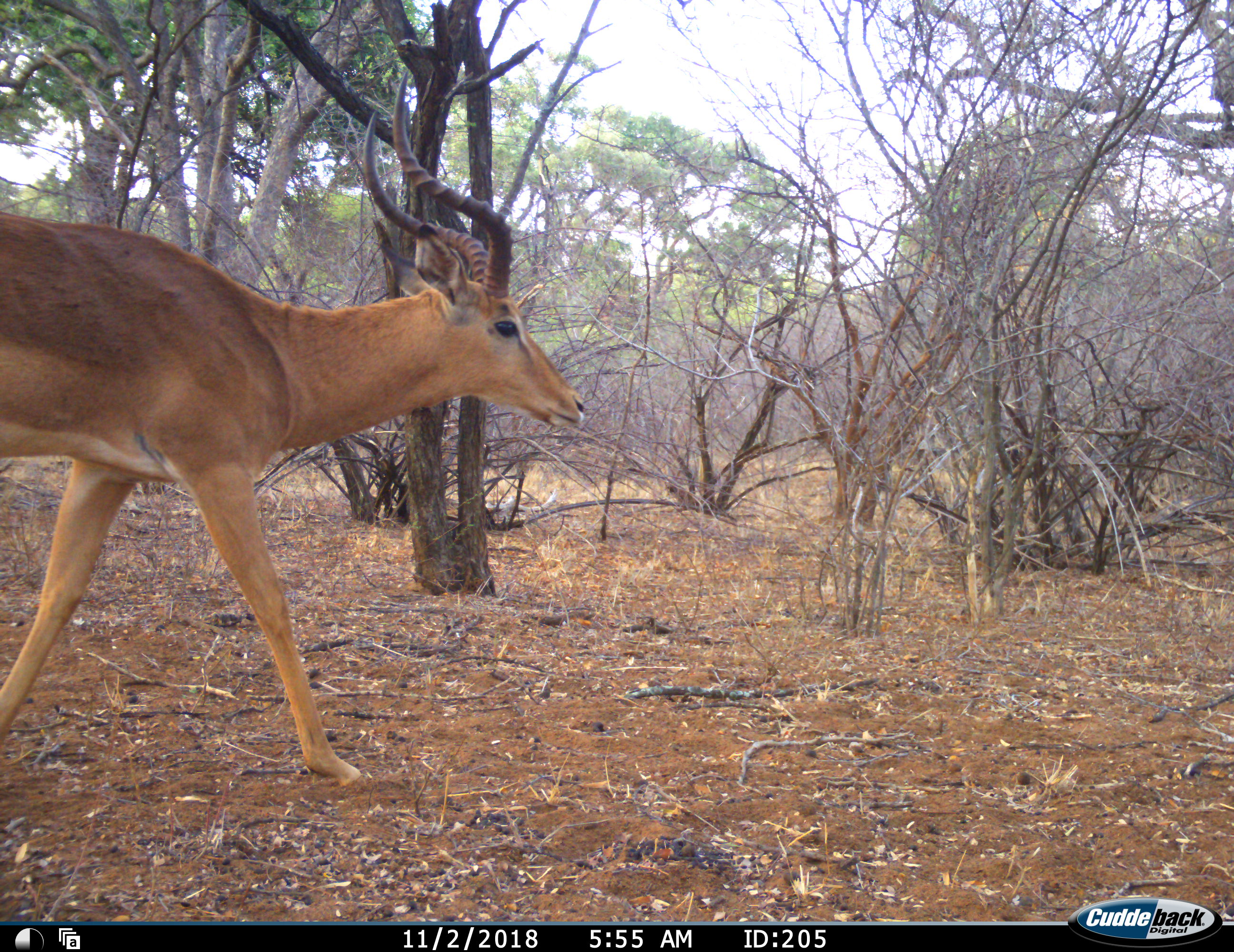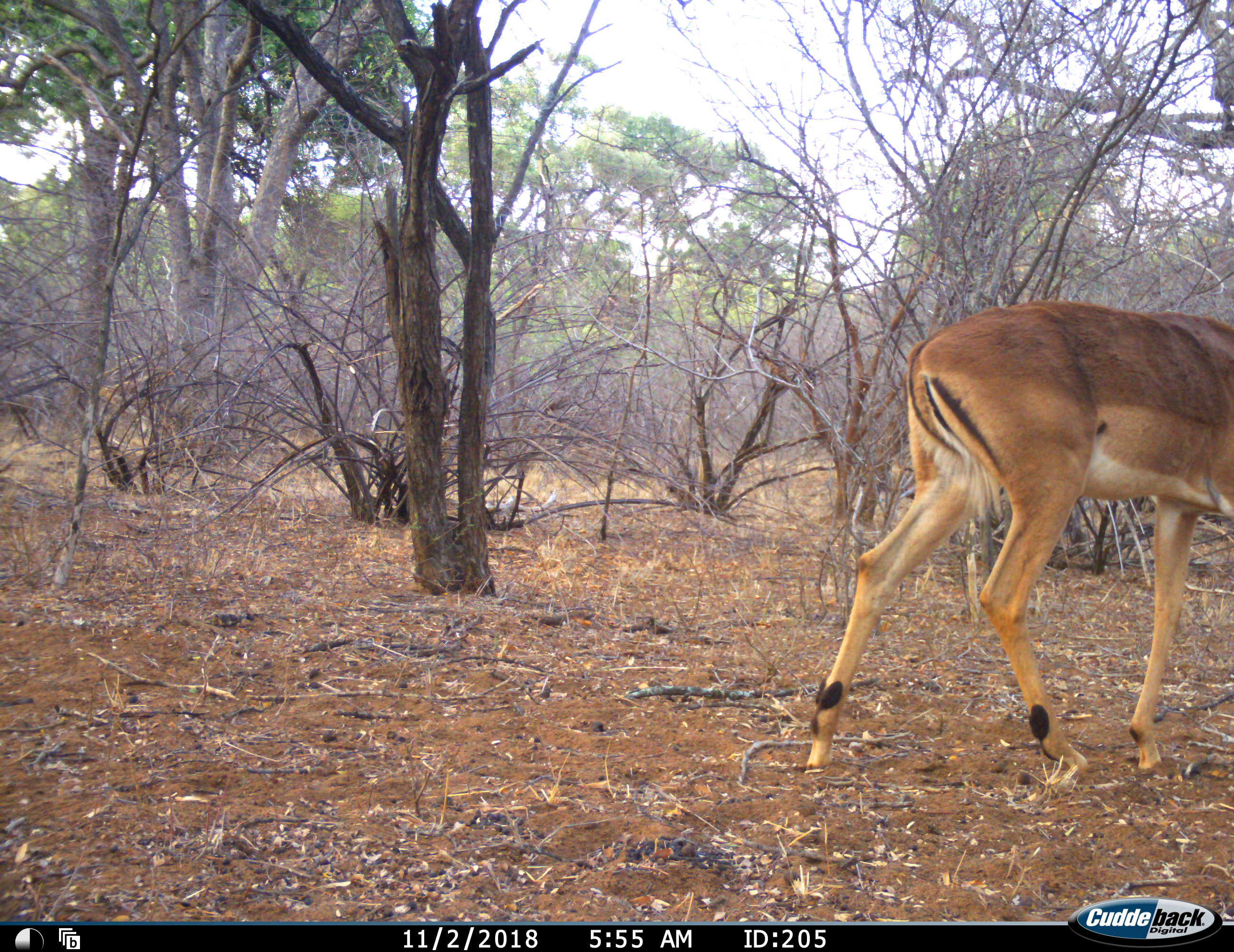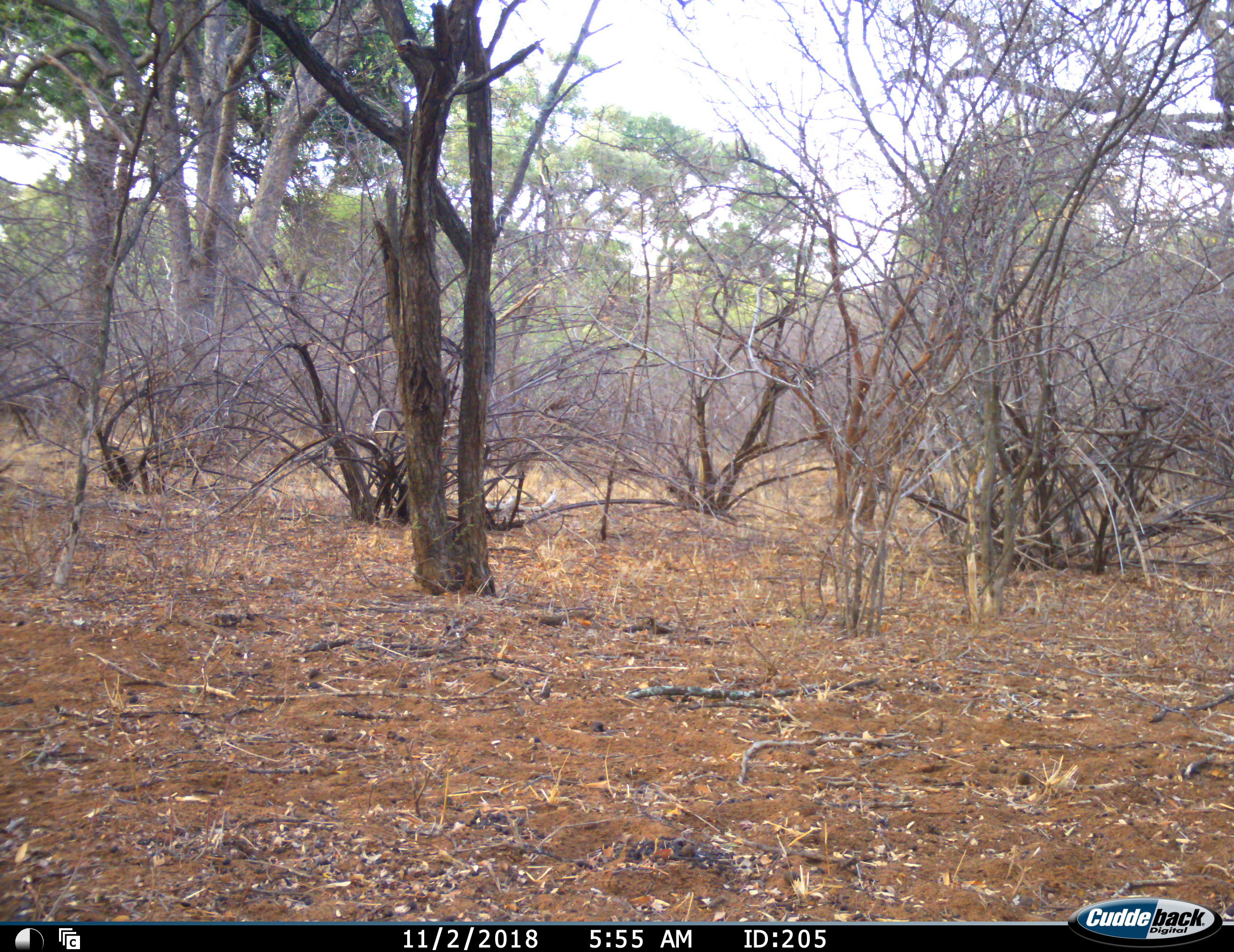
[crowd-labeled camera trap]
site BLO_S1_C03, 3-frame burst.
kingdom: Animalia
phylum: Chordata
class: Mammalia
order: Artiodactyla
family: Bovidae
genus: Aepyceros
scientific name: Aepyceros melampus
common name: impala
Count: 1.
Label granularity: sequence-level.